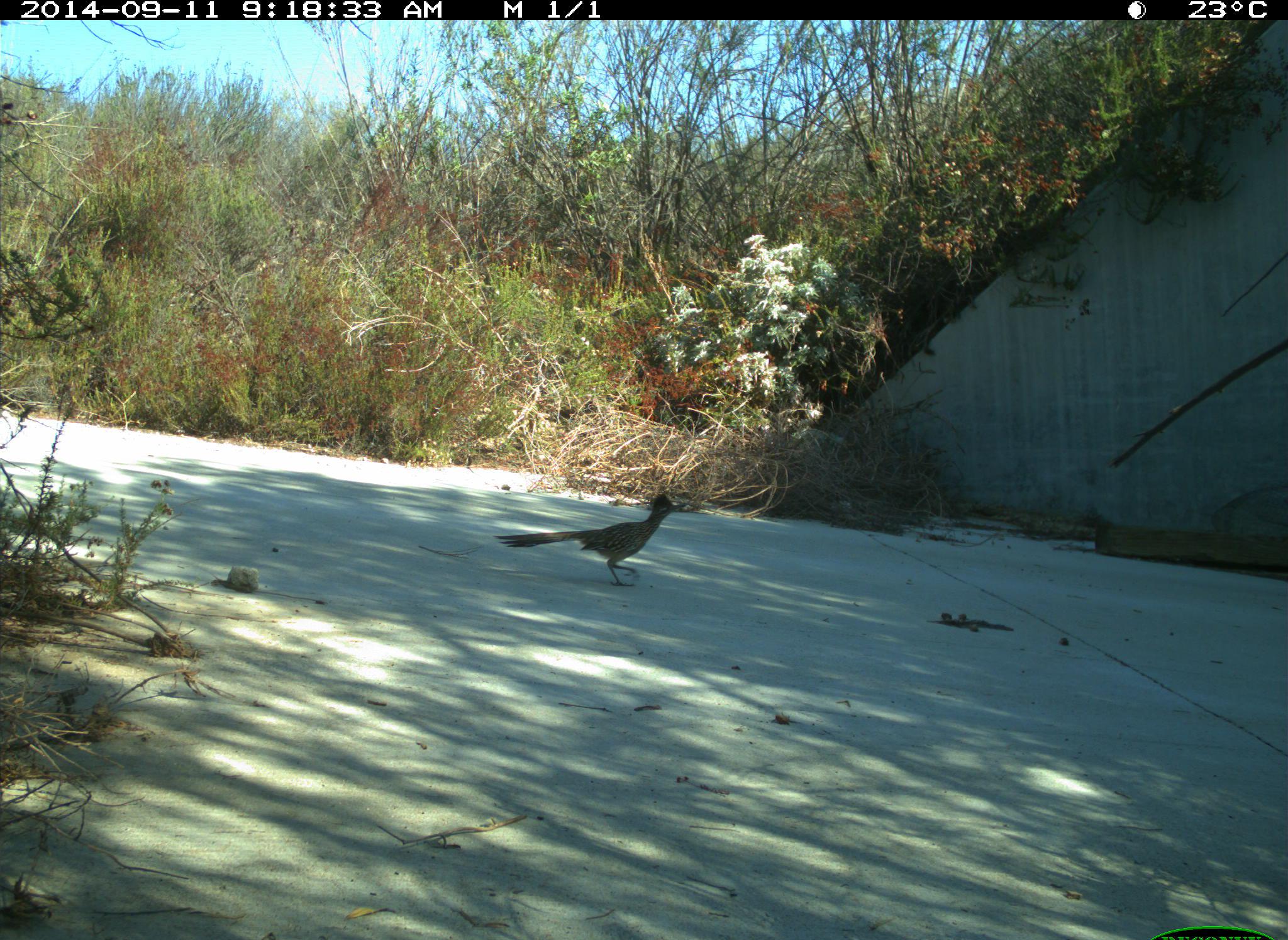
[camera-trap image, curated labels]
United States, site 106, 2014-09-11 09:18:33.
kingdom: Animalia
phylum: Chordata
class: Aves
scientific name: Aves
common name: bird